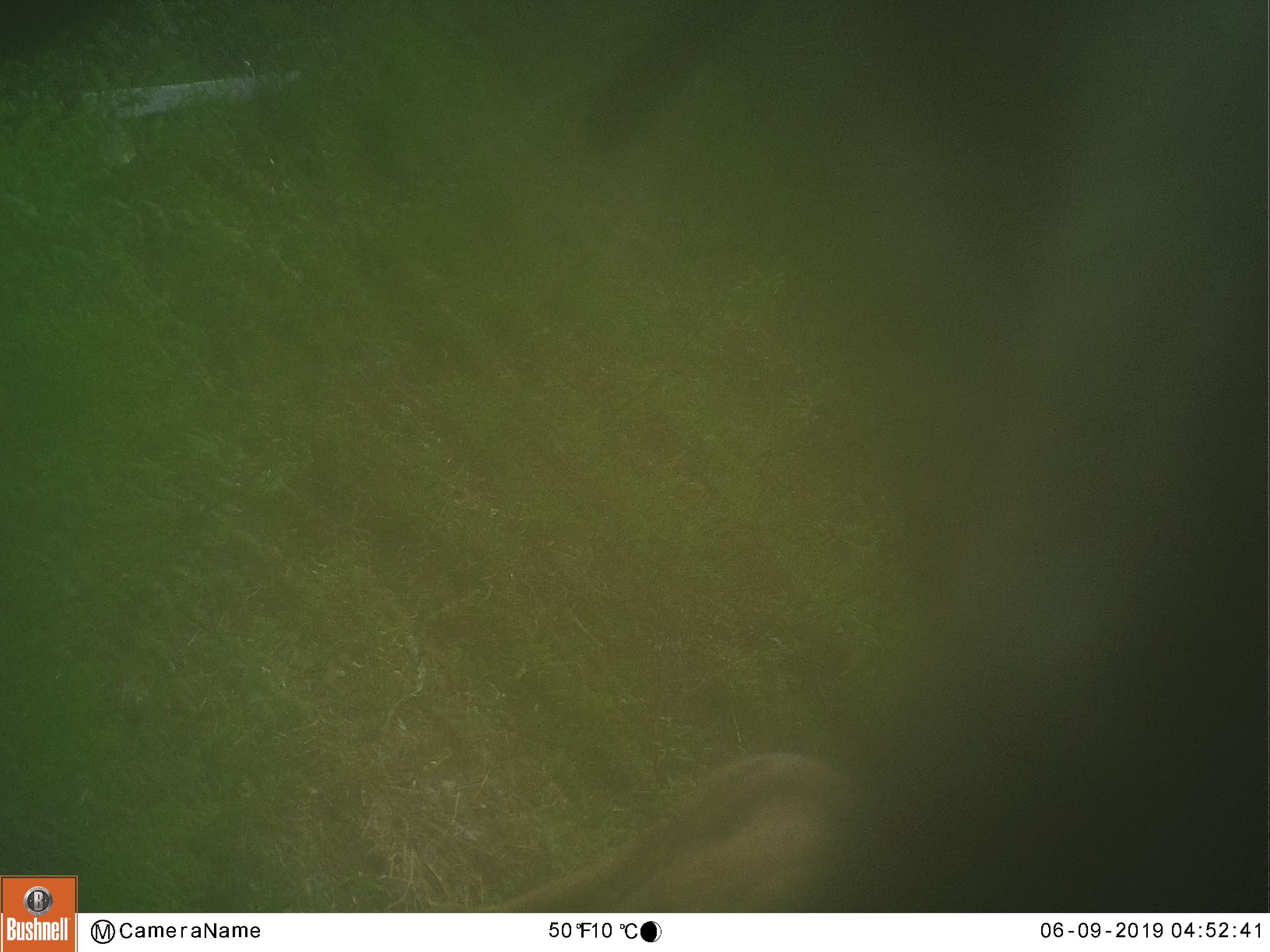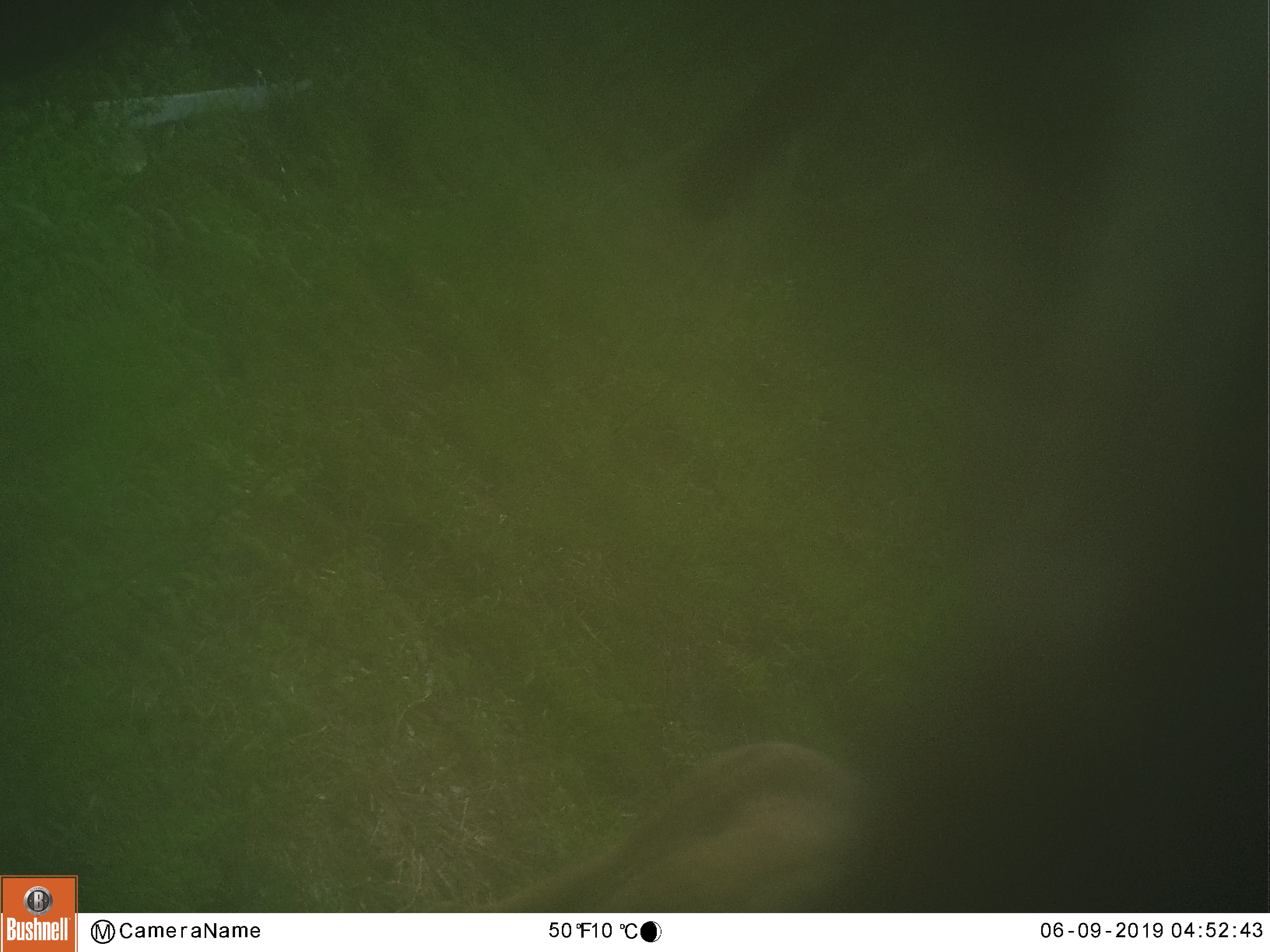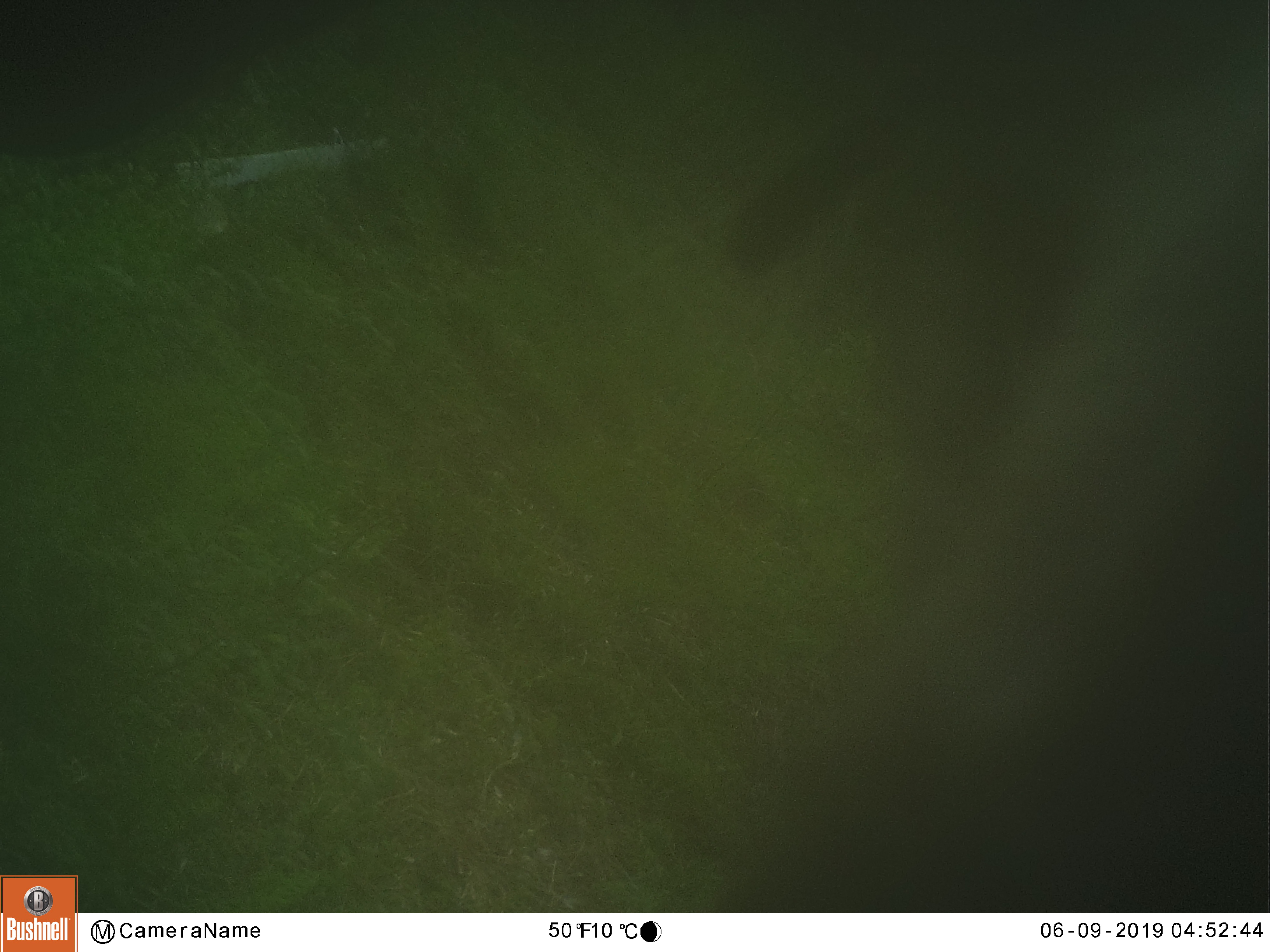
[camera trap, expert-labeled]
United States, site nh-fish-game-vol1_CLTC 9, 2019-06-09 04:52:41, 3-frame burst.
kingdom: Animalia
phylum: Chordata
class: Mammalia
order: Artiodactyla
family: Cervidae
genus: Alces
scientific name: Alces alces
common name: moose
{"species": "moose (Alces alces)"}